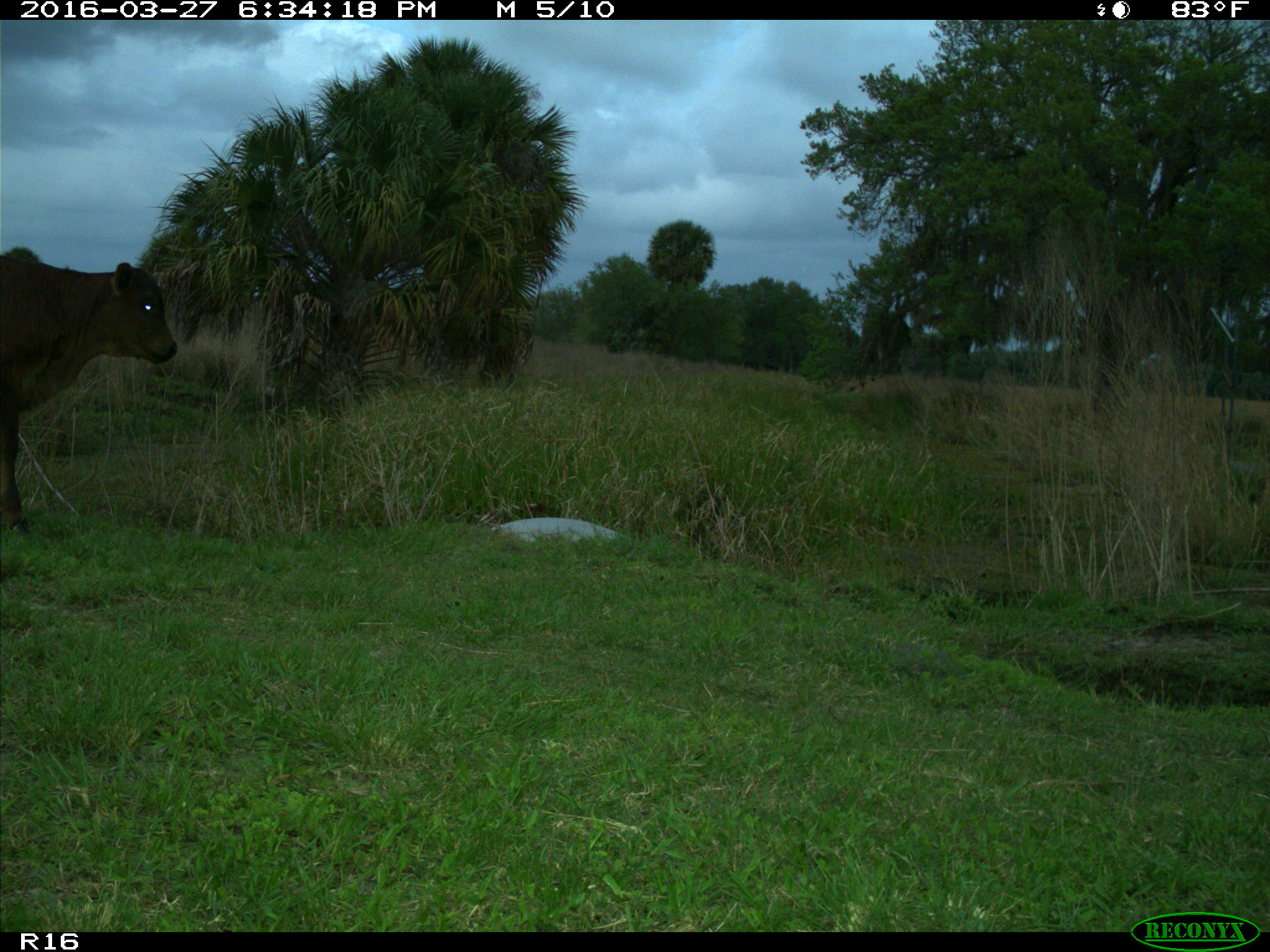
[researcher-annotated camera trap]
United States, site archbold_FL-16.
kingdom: Animalia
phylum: Chordata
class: Mammalia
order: Artiodactyla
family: Bovidae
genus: Bos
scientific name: Bos taurus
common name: domestic cow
Bos taurus (domestic cow).